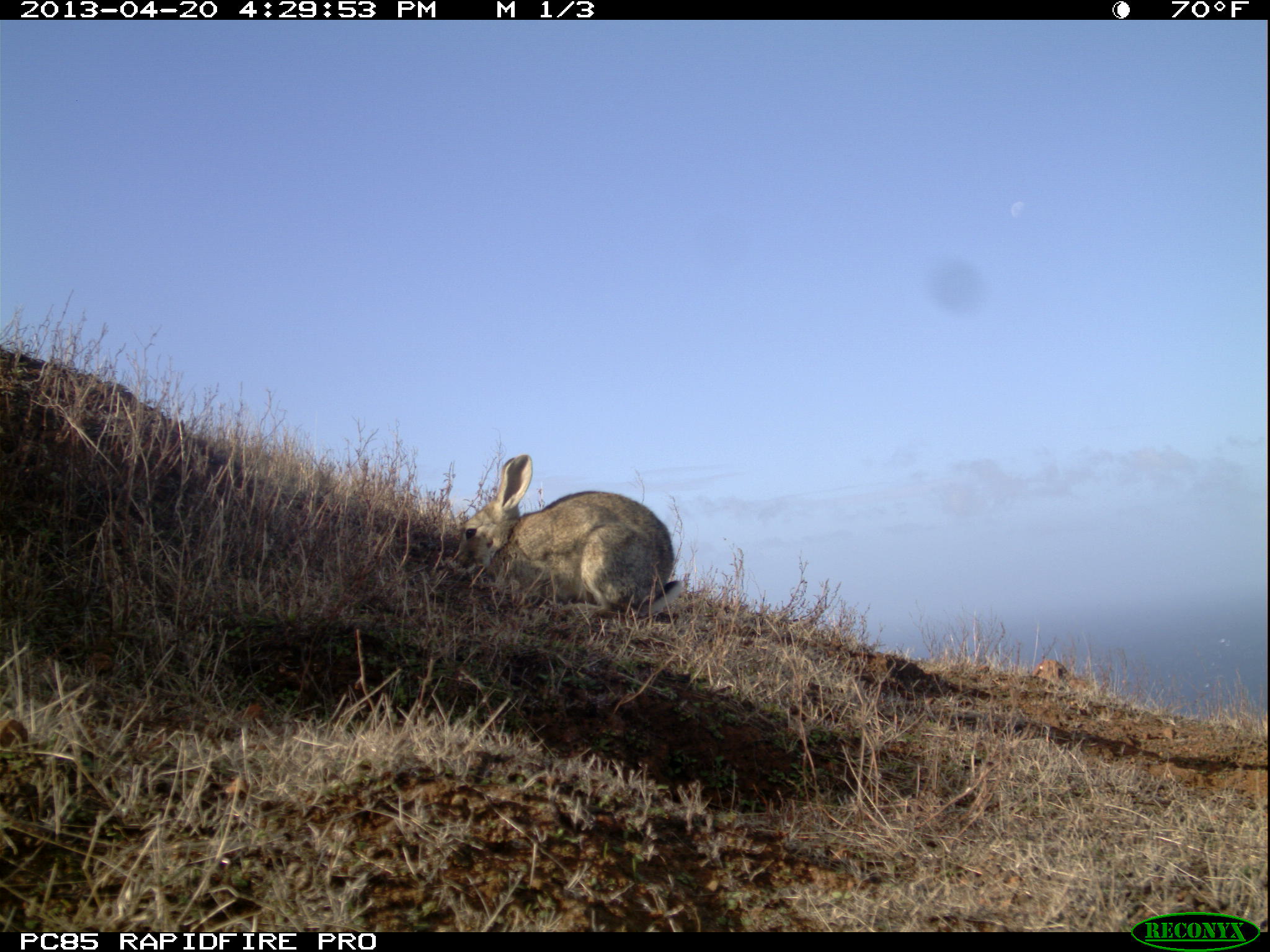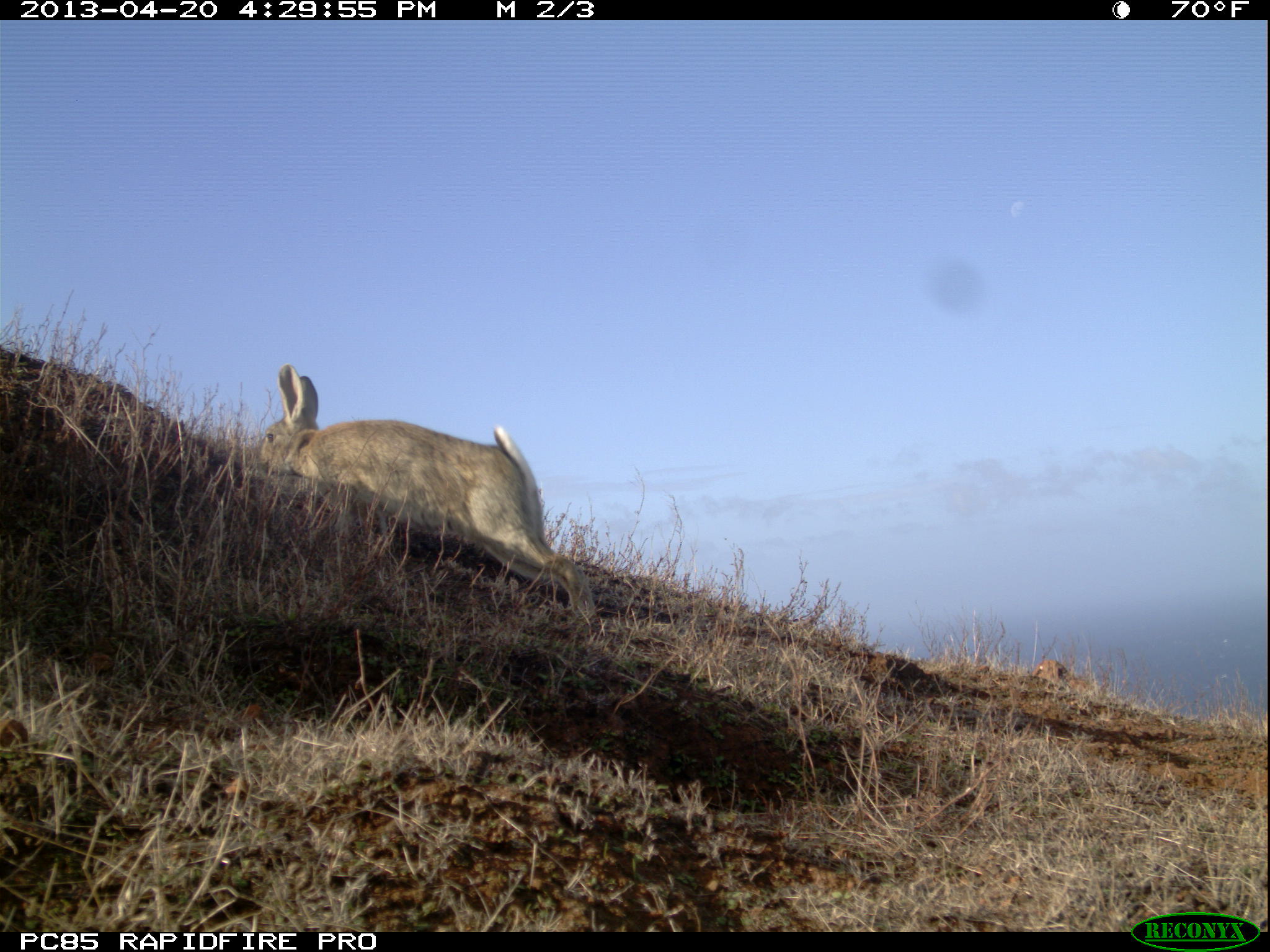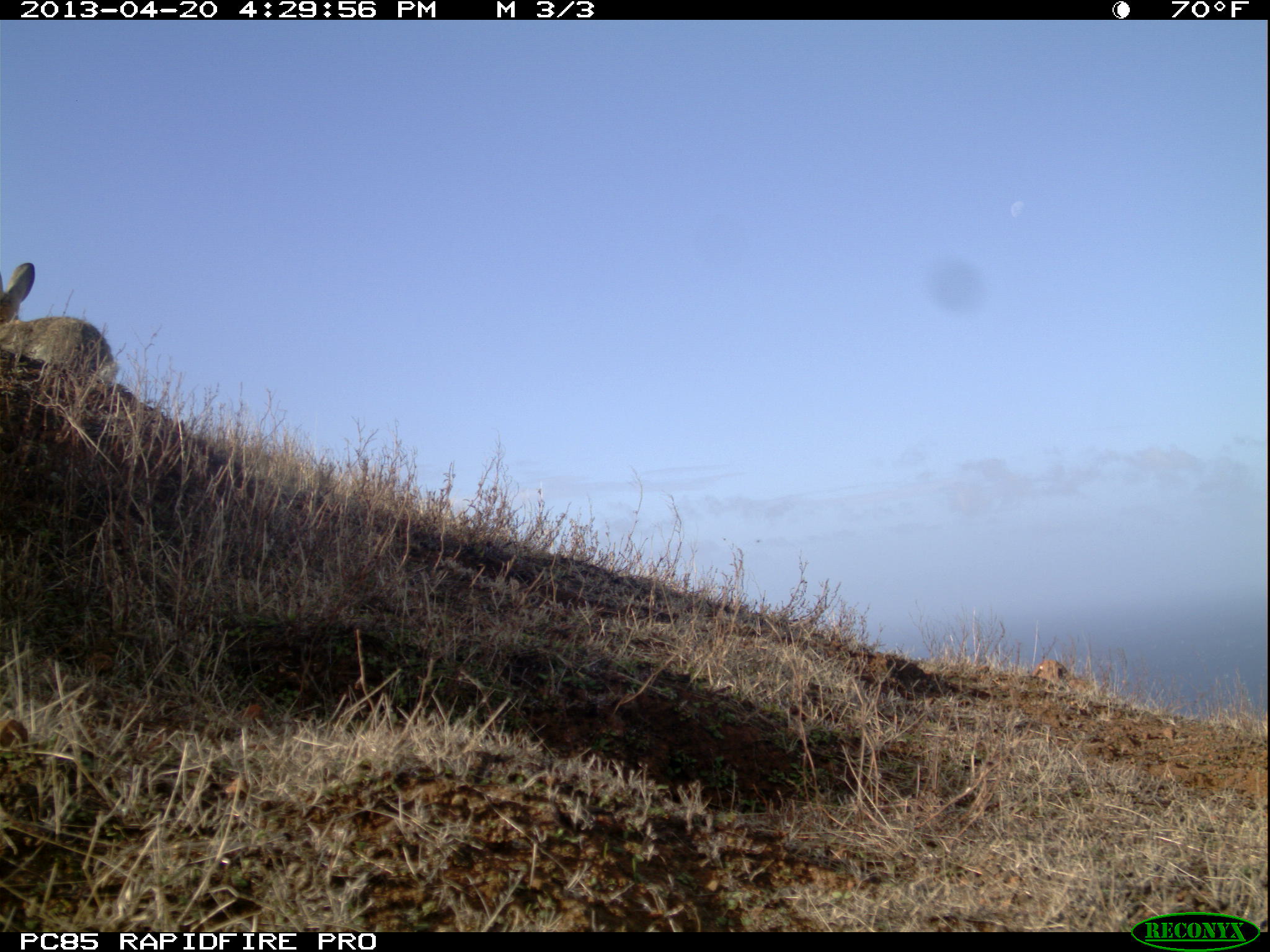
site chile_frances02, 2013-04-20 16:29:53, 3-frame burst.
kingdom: Animalia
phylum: Chordata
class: Mammalia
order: Lagomorpha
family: Leporidae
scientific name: Leporidae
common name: rabbits and hares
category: rabbit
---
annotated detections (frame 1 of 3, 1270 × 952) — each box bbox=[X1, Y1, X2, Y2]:
rabbit: bbox=[453, 452, 677, 622]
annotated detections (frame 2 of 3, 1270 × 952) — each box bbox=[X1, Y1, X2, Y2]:
rabbit: bbox=[254, 363, 592, 637]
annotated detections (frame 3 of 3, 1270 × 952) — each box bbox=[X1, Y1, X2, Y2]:
rabbit: bbox=[0, 253, 126, 392]